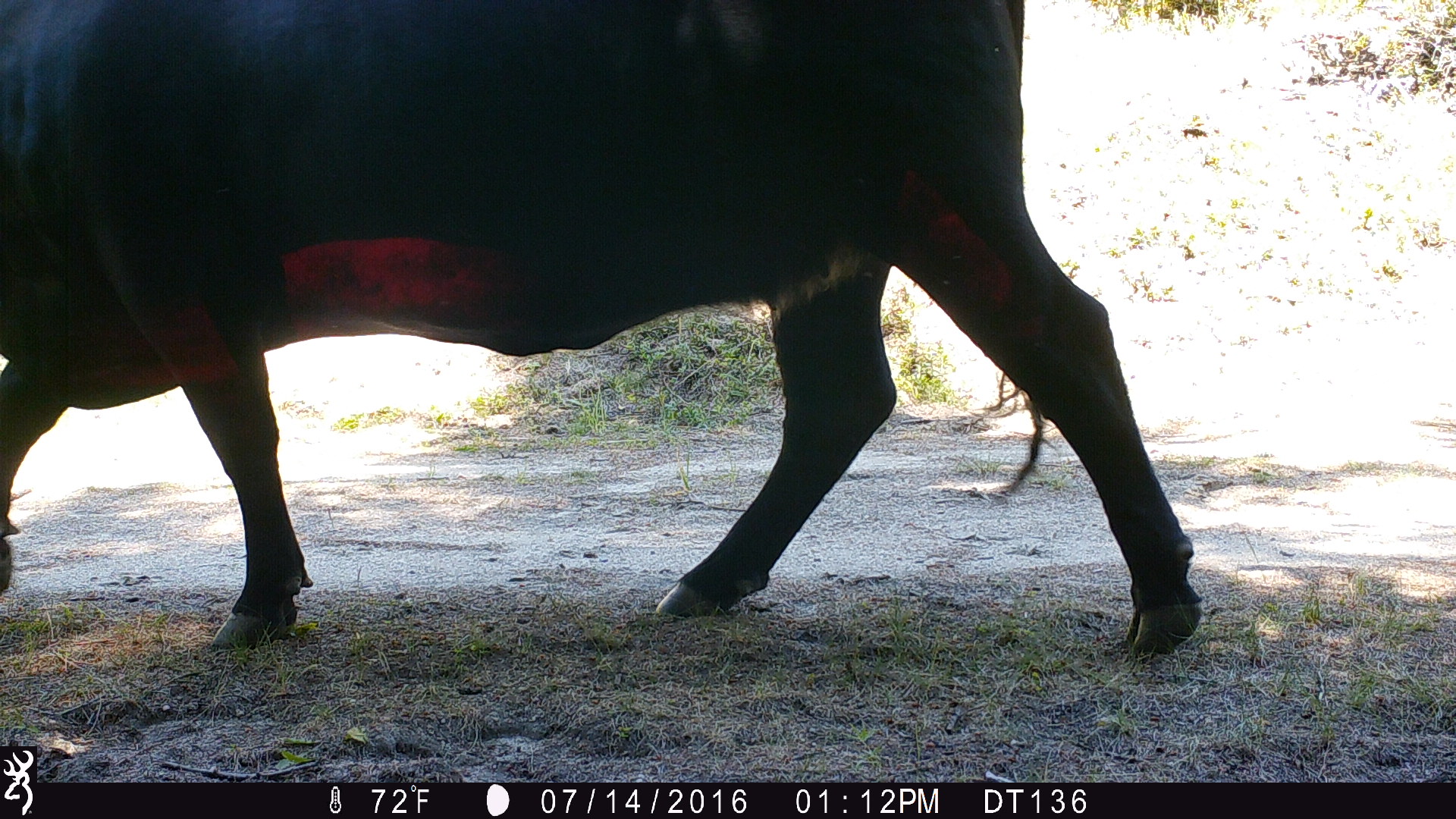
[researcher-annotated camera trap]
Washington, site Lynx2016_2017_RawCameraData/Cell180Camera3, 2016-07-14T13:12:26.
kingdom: Animalia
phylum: Chordata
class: Mammalia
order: Artiodactyla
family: Bovidae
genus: Bos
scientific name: Bos taurus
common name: domestic cattle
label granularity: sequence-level